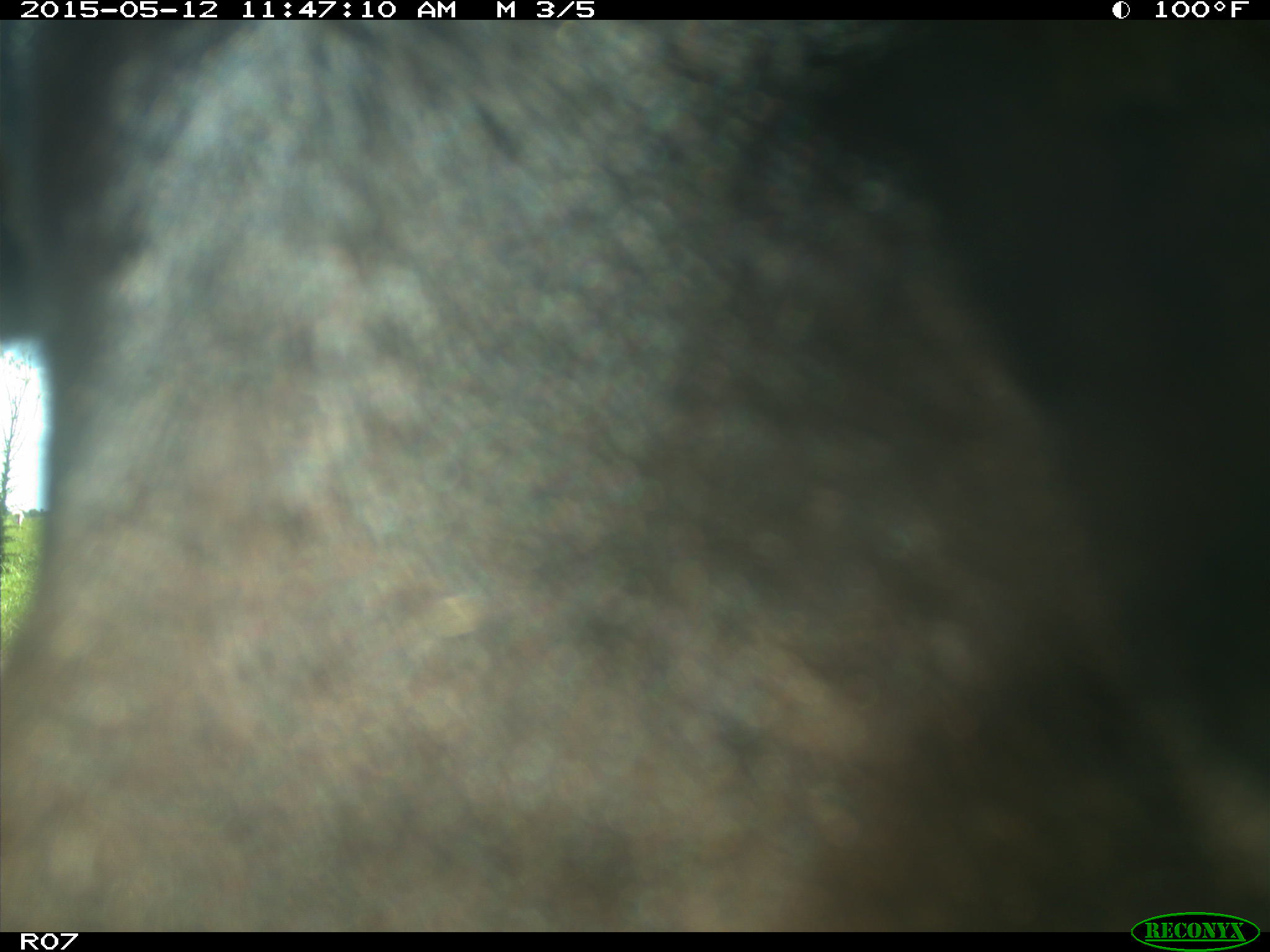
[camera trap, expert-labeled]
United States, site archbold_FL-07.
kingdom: Animalia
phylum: Chordata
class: Mammalia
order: Artiodactyla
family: Bovidae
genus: Bos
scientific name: Bos taurus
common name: domestic cow